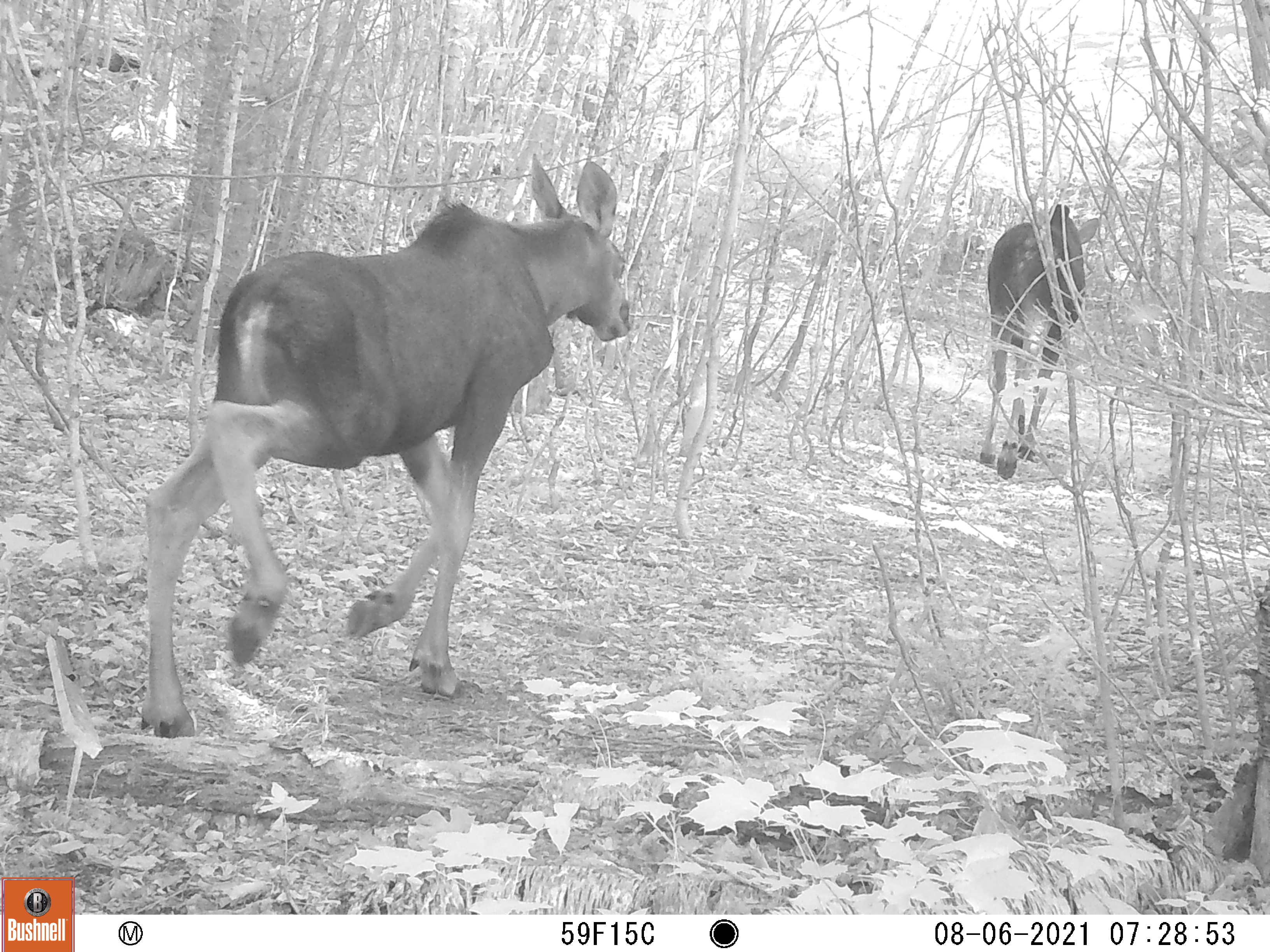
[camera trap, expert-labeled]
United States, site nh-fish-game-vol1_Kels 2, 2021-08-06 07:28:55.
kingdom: Animalia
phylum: Chordata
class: Mammalia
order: Artiodactyla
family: Cervidae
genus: Alces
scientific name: Alces alces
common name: moose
Moose (Alces alces).